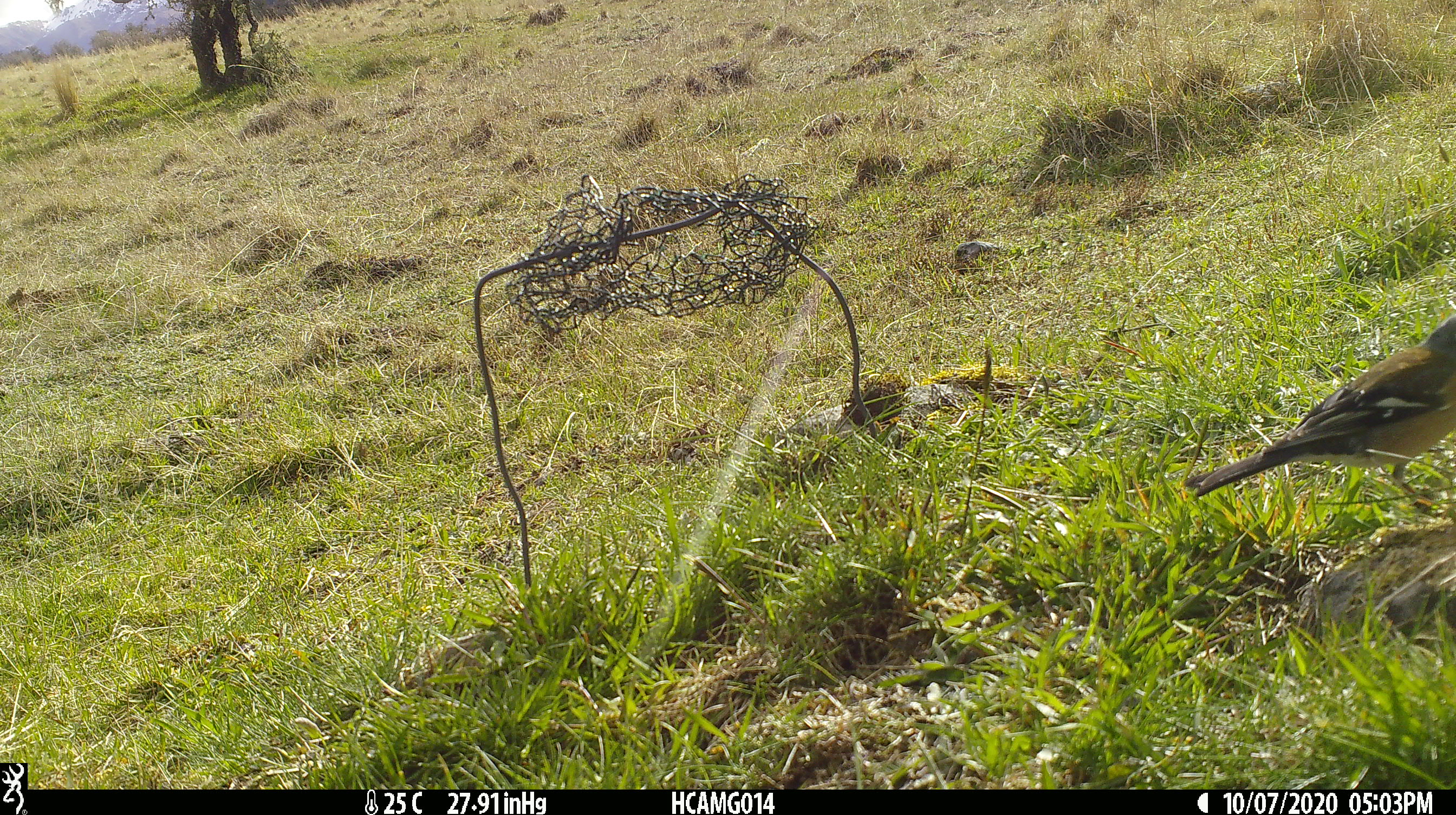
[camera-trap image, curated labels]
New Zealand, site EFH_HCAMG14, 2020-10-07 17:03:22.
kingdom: Animalia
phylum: Chordata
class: Aves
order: Passeriformes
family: Fringillidae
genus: Fringilla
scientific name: Fringilla coelebs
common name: common chaffinch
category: chaffinch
Chaffinch (common chaffinch) (Fringilla coelebs).